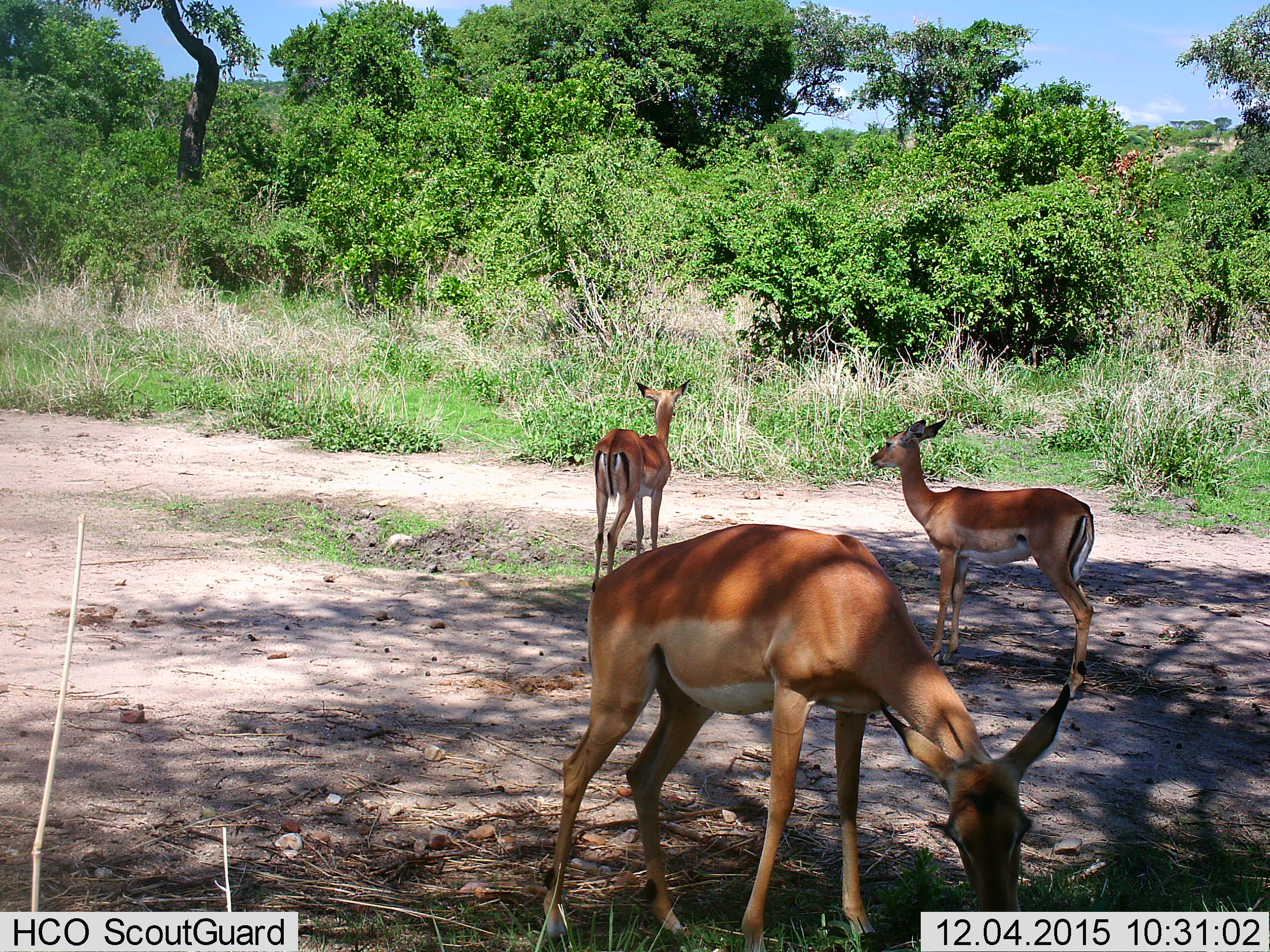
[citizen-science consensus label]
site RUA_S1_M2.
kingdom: Animalia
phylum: Chordata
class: Mammalia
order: Artiodactyla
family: Bovidae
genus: Aepyceros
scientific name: Aepyceros melampus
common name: impala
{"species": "impala (Aepyceros melampus)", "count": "3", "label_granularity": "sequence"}